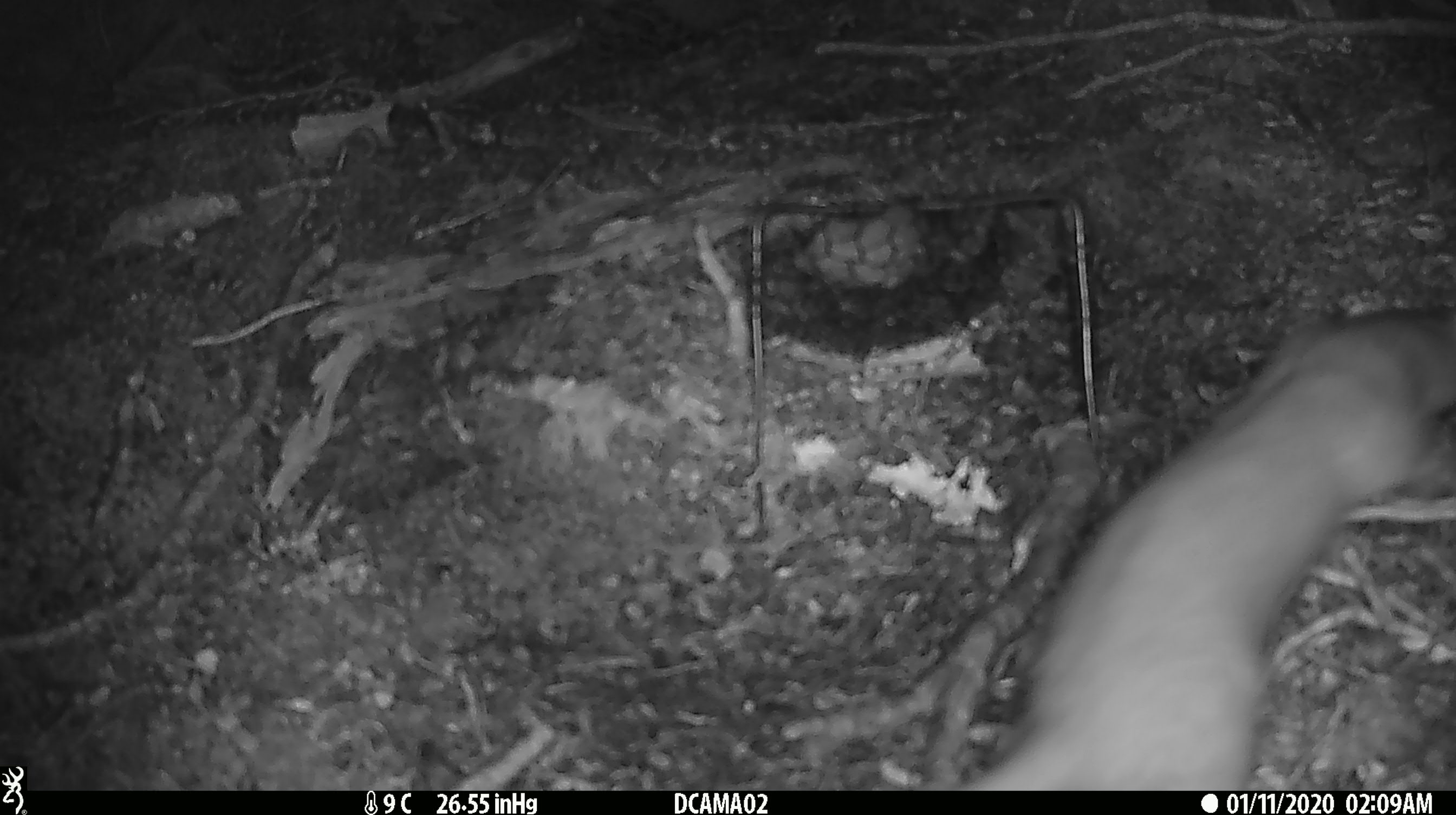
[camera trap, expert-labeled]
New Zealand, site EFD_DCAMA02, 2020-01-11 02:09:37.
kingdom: Animalia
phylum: Chordata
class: Mammalia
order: Carnivora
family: Mustelidae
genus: Mustela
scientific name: Mustela erminea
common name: stoat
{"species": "stoat (Mustela erminea)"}